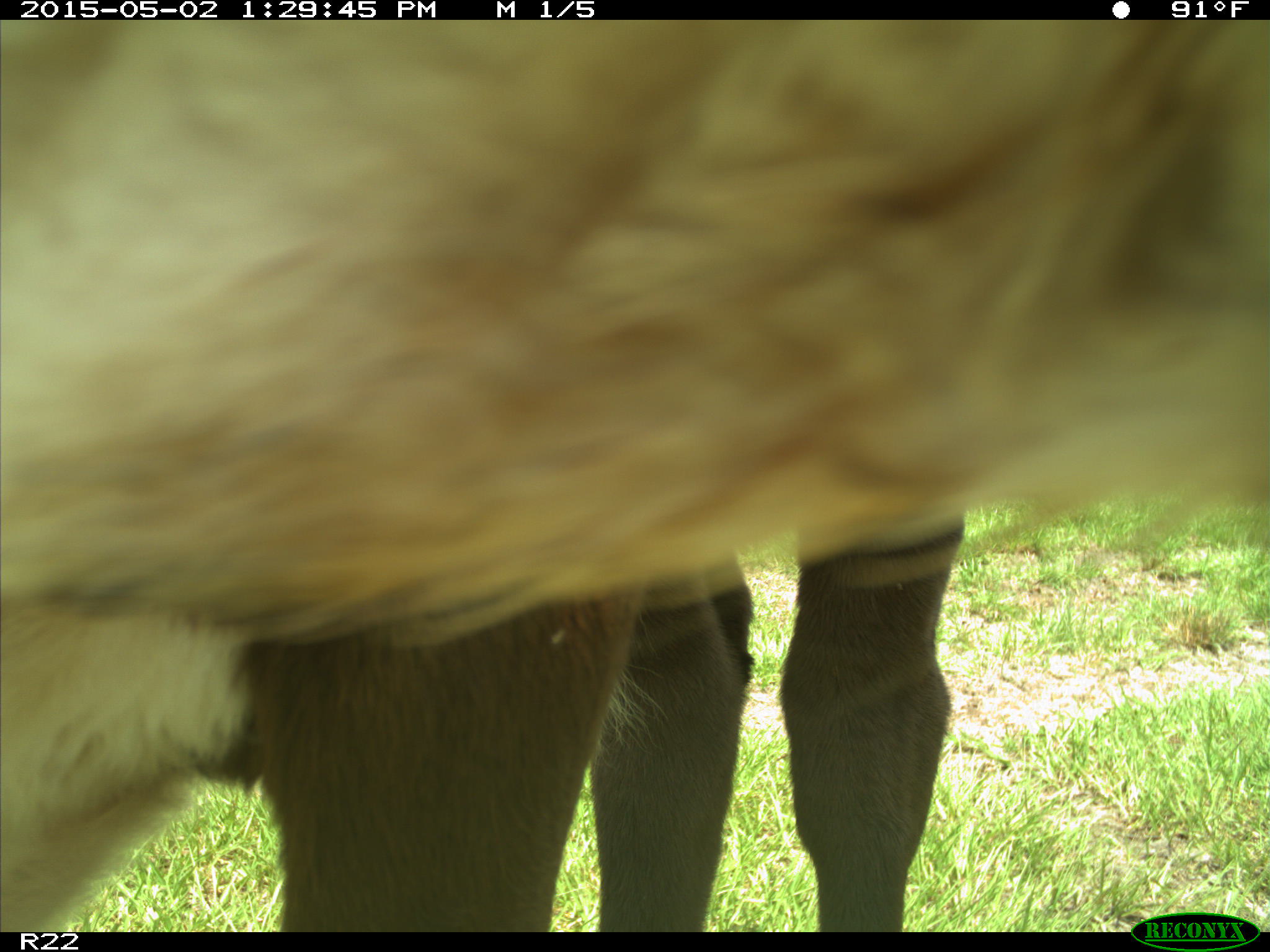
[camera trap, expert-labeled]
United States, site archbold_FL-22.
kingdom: Animalia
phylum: Chordata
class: Mammalia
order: Artiodactyla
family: Bovidae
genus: Bos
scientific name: Bos taurus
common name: domestic cow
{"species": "Bos taurus (domestic cow)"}